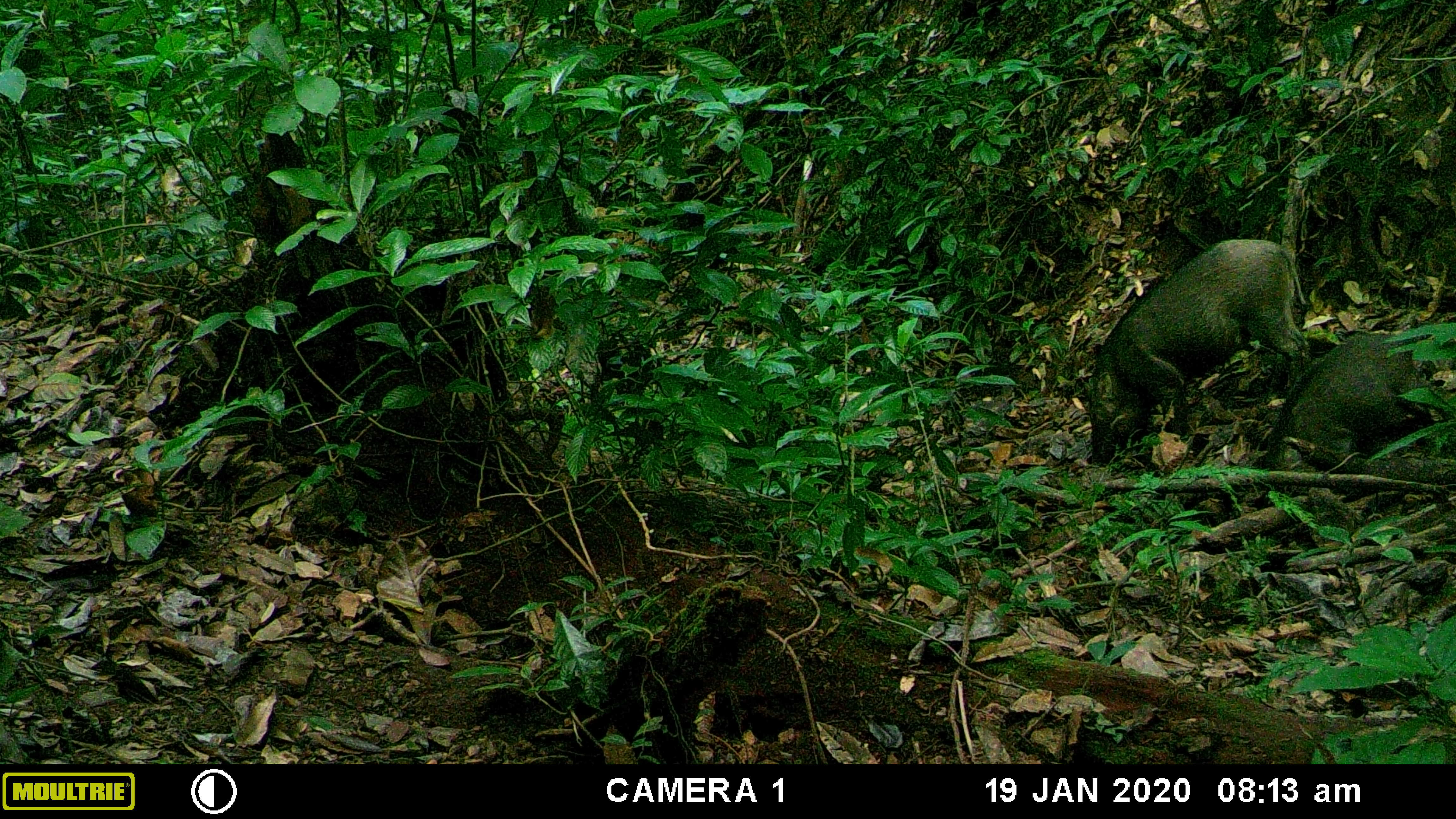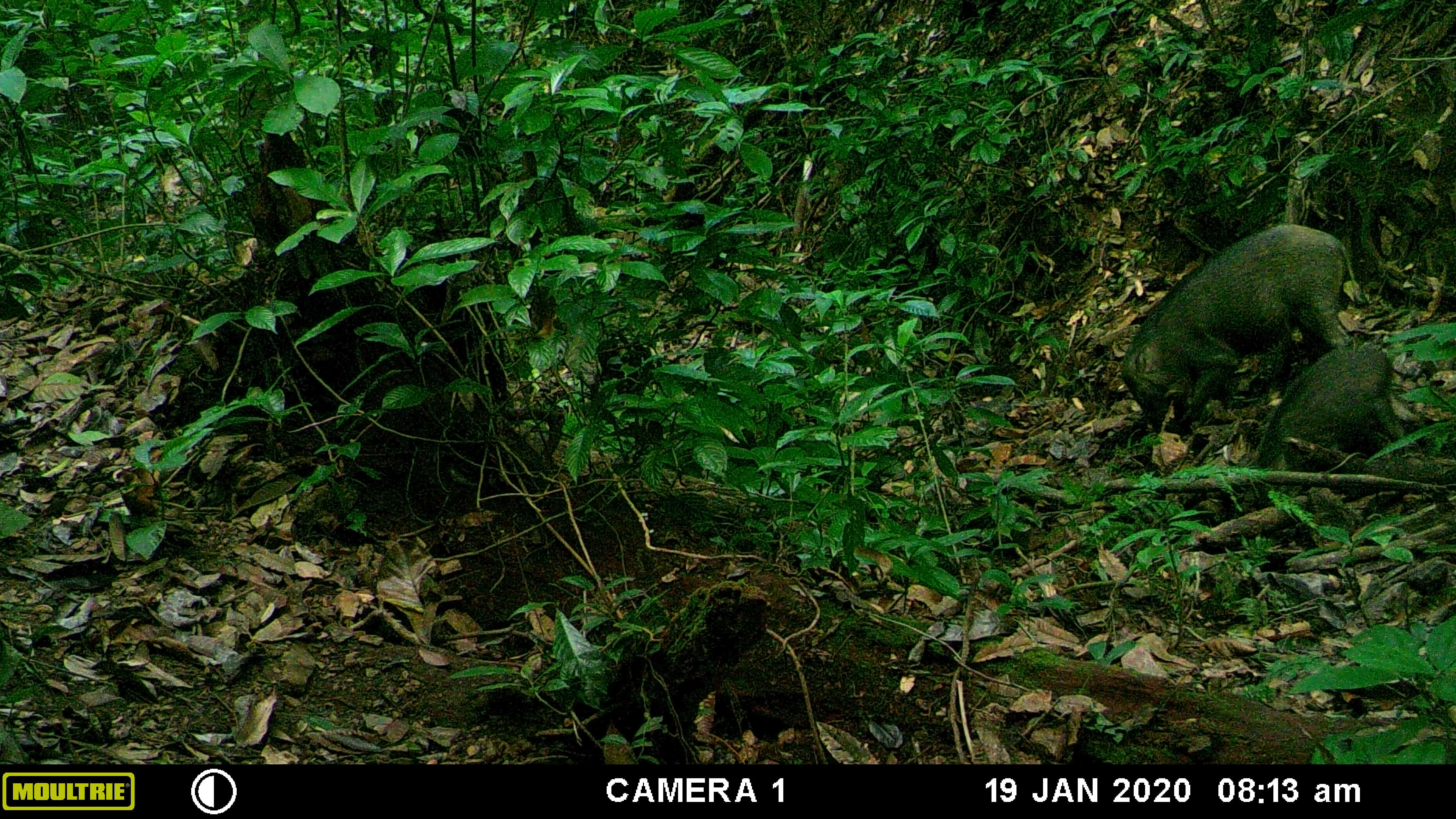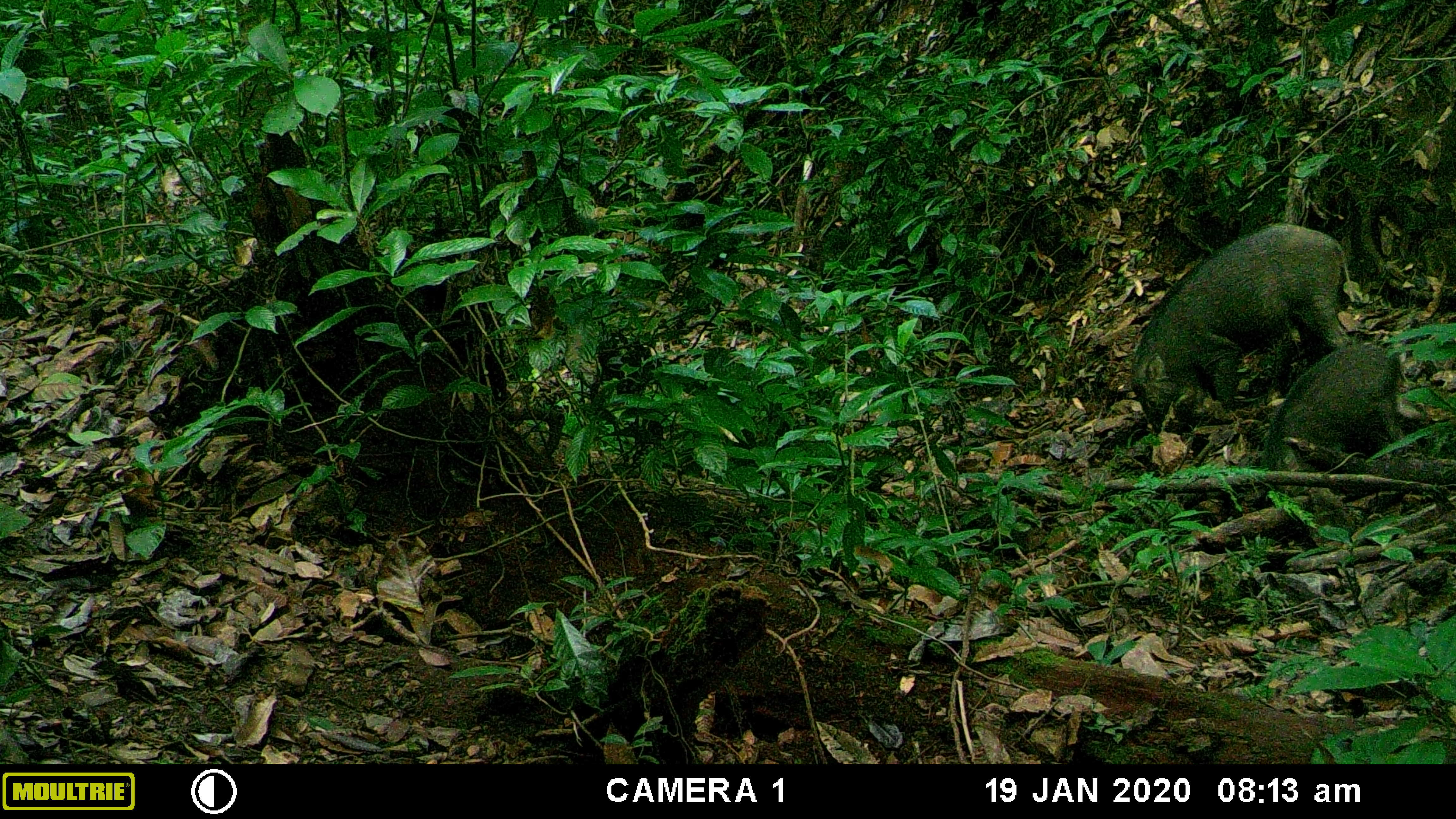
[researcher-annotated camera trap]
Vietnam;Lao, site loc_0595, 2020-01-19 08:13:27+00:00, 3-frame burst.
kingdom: Animalia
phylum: Chordata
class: Mammalia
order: Artiodactyla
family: Suidae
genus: Sus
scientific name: Sus scrofa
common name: eurasian wild pig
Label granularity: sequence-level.